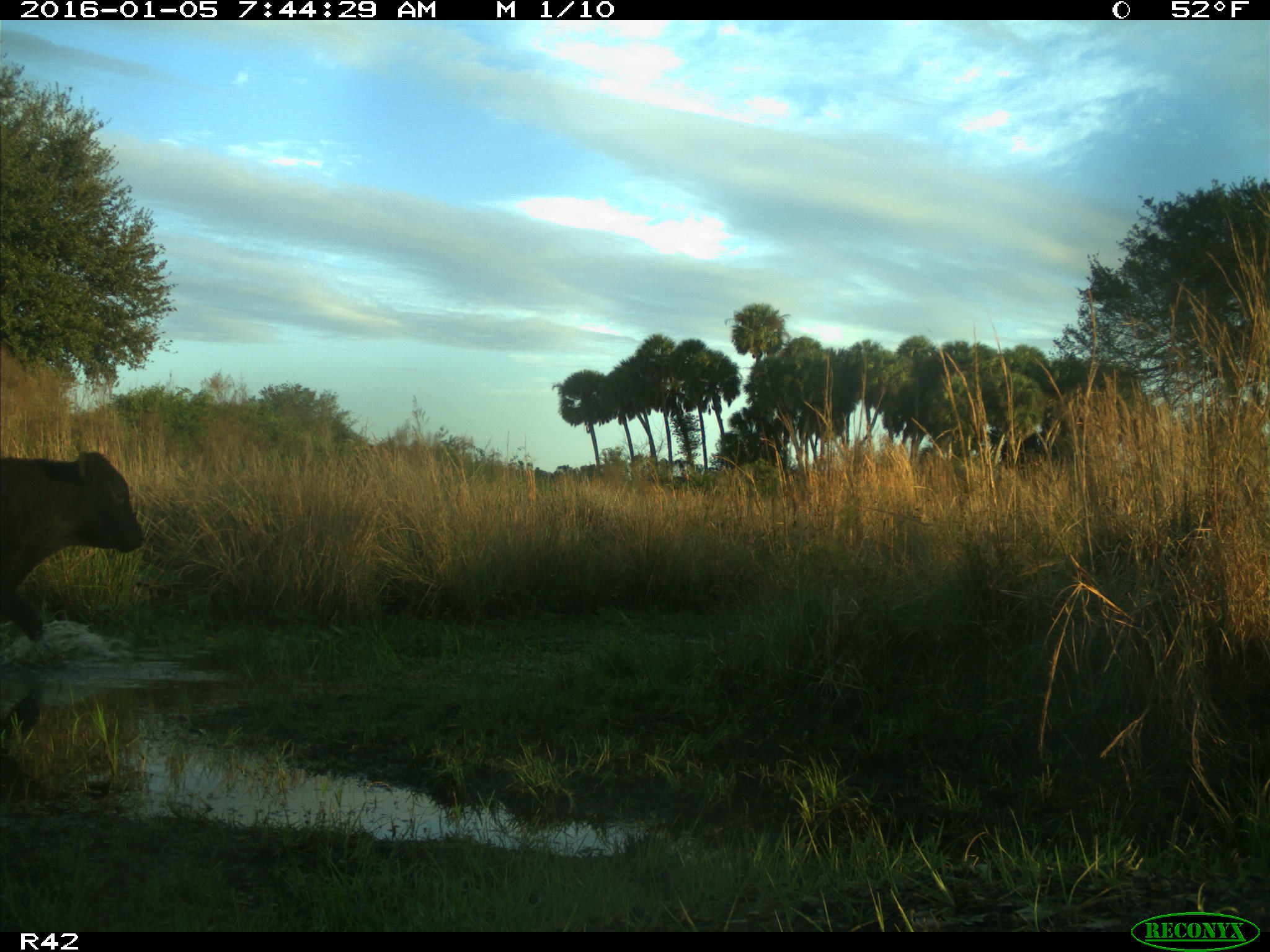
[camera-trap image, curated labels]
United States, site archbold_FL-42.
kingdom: Animalia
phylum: Chordata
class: Mammalia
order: Artiodactyla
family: Bovidae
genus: Bos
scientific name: Bos taurus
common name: domestic cow